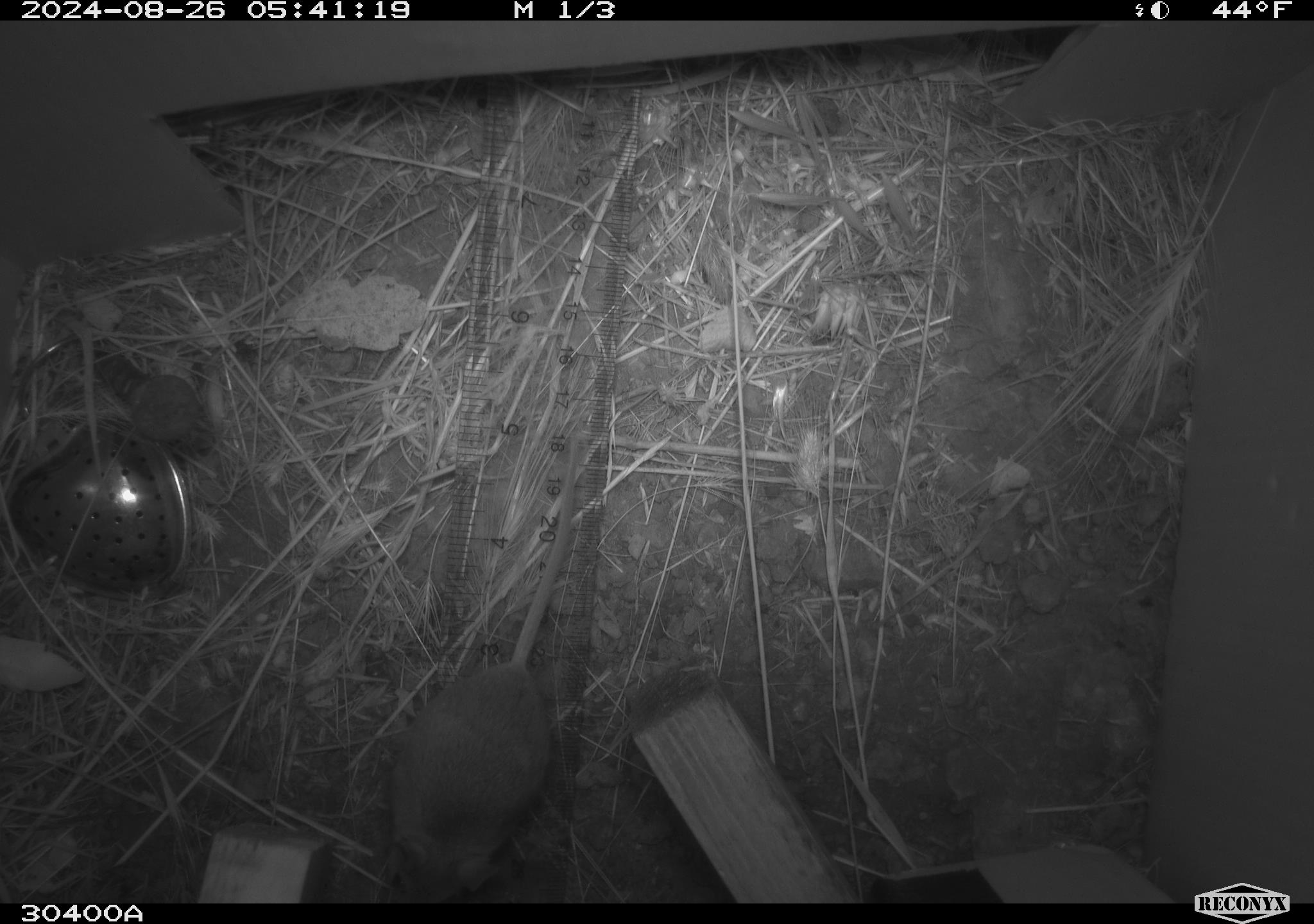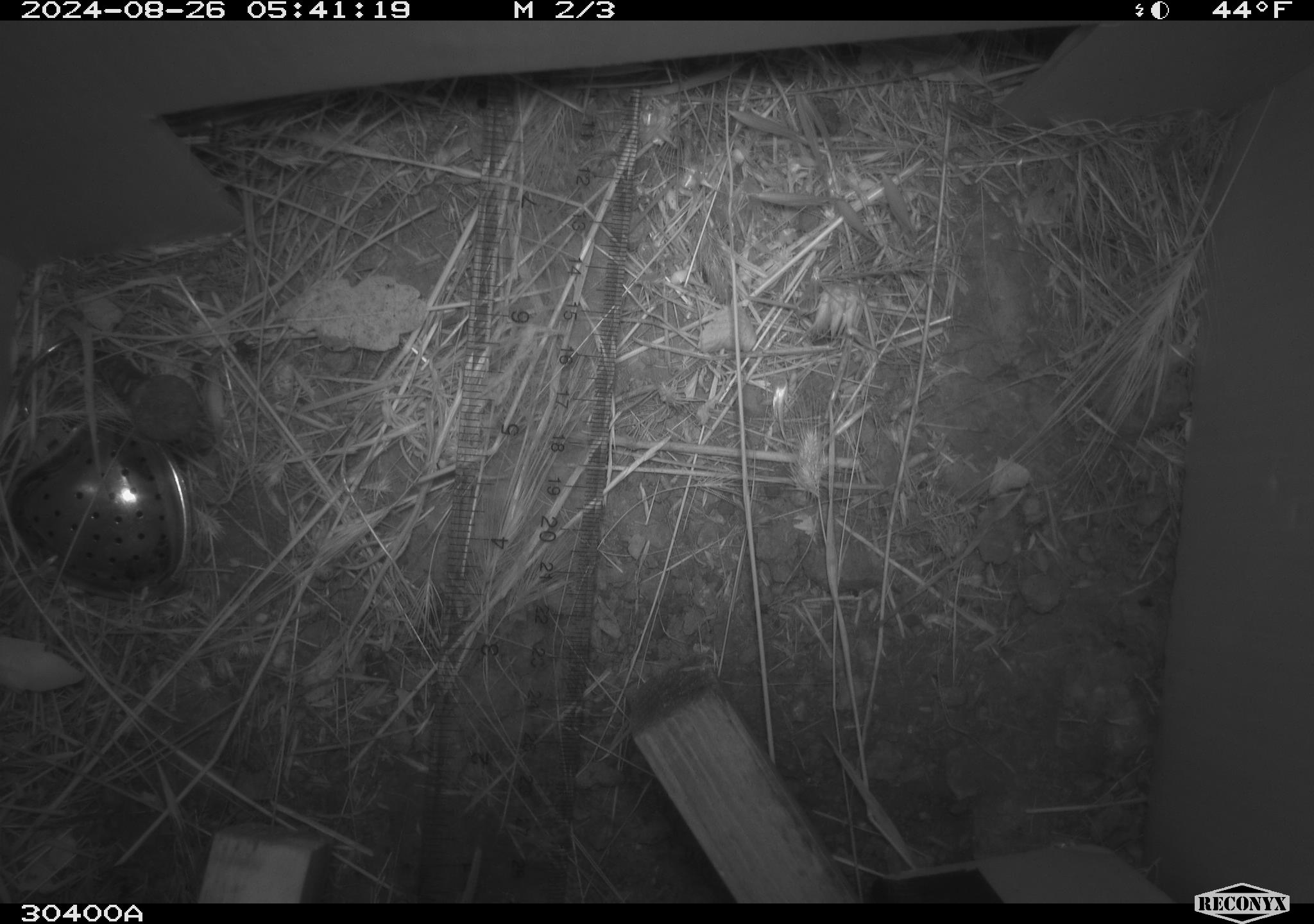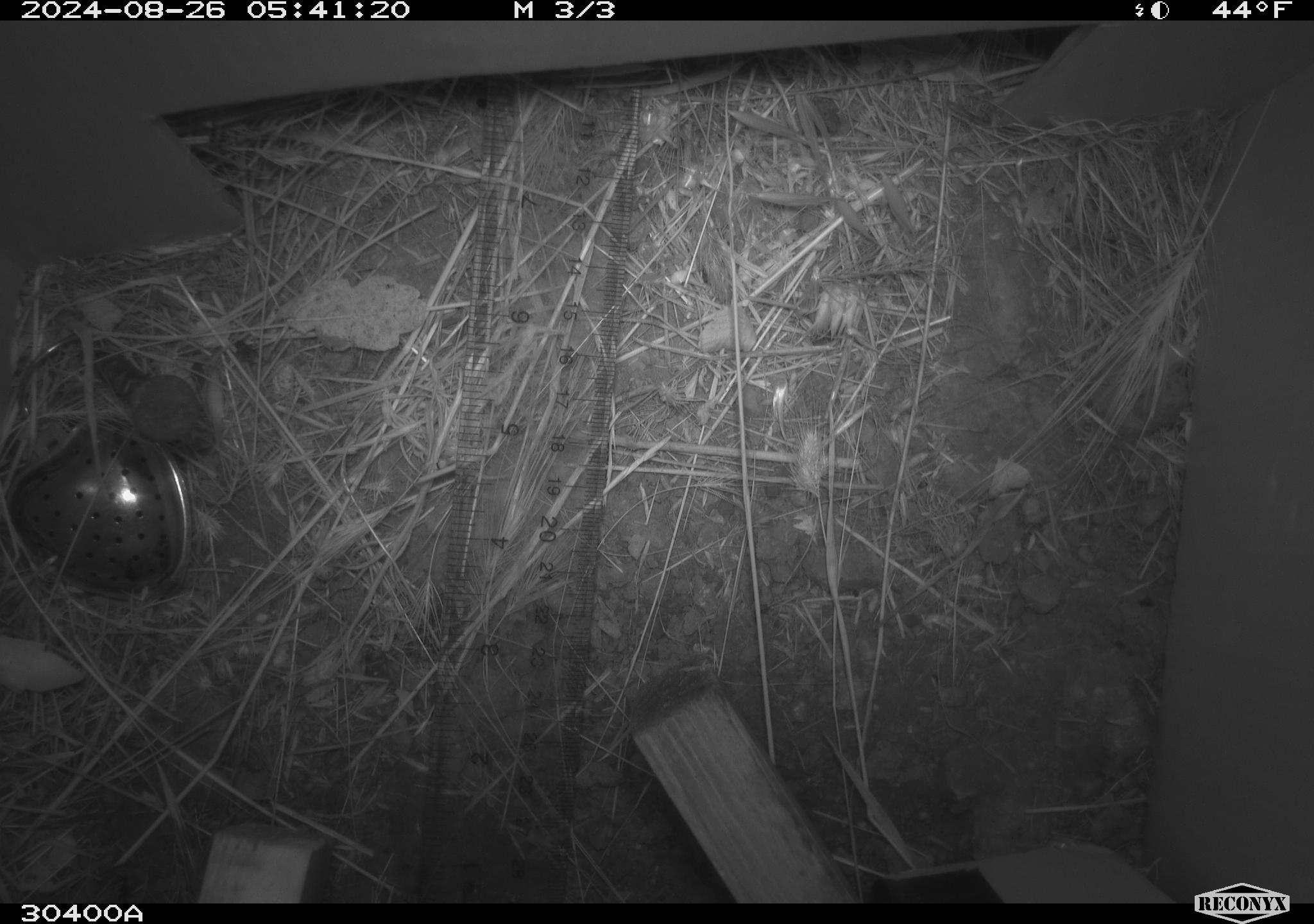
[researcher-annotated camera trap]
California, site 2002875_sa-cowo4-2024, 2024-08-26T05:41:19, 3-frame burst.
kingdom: Animalia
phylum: Chordata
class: Mammalia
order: Rodentia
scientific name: Rodentia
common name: mouse species